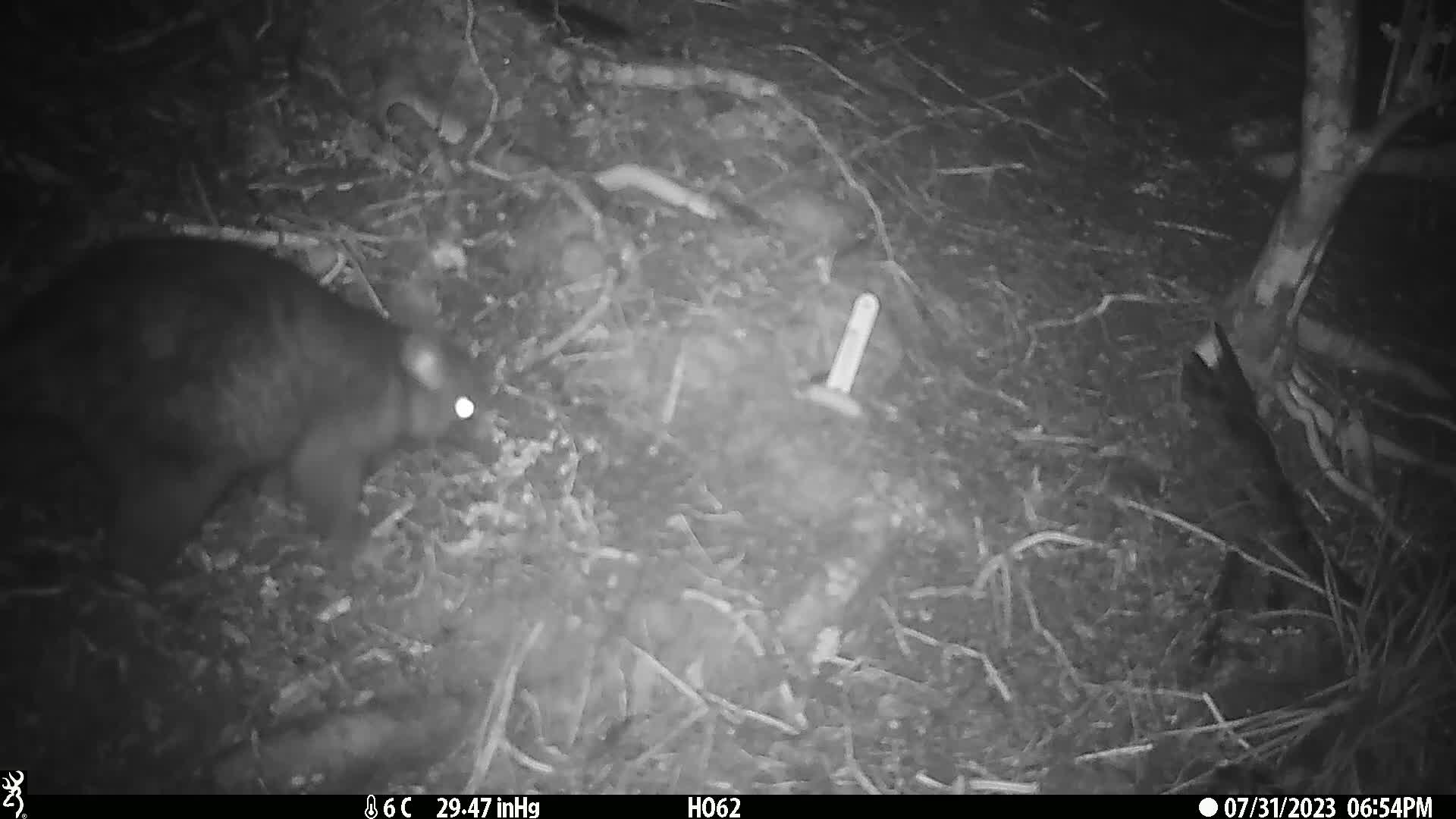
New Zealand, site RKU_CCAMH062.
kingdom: Animalia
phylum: Chordata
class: Mammalia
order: Diprotodontia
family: Phalangeridae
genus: Trichosurus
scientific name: Trichosurus vulpecula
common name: common brushtail possum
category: possum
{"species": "possum (common brushtail possum) (Trichosurus vulpecula)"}